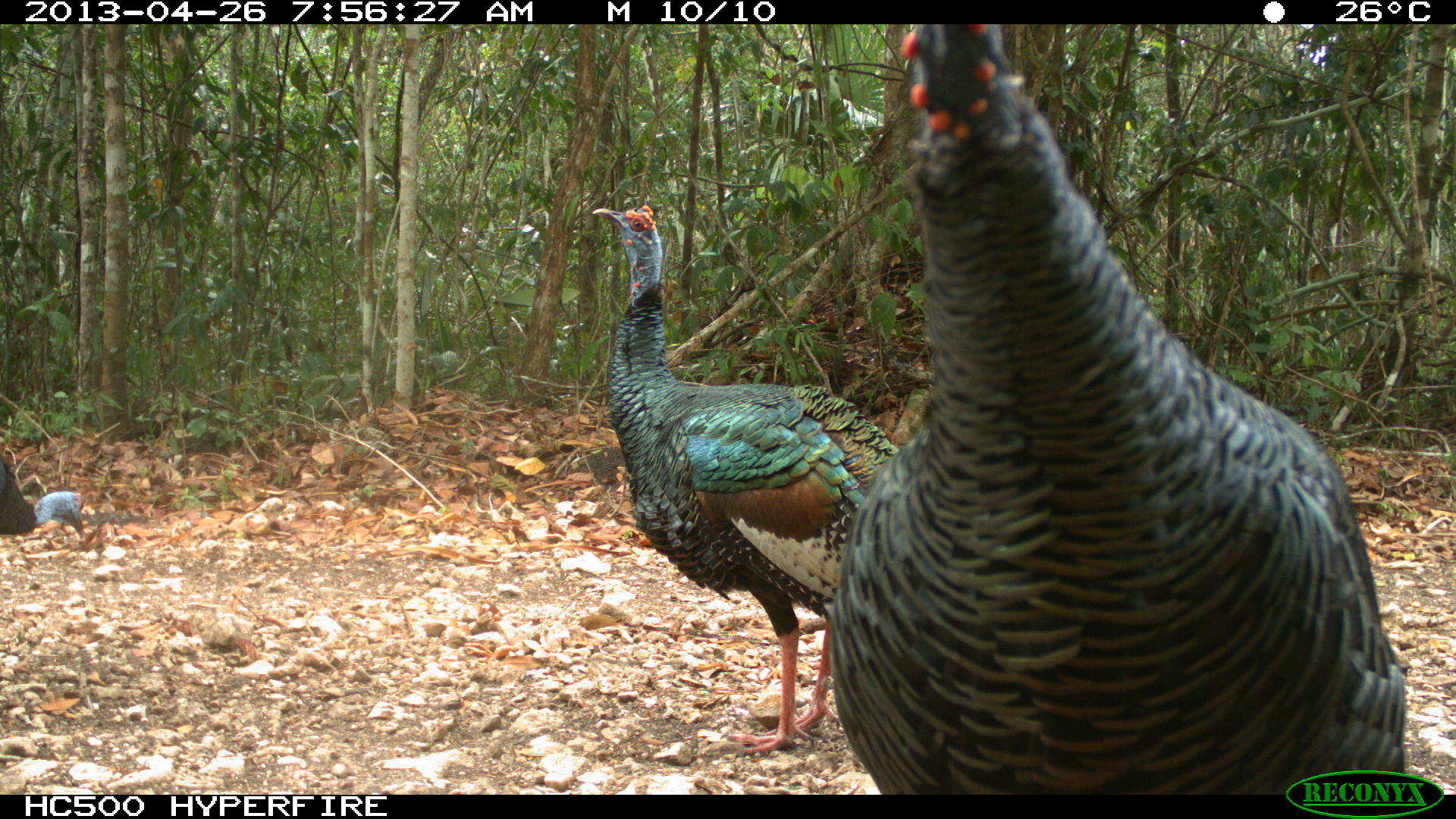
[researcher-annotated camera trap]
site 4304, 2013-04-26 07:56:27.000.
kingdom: Animalia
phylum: Chordata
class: Aves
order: Galliformes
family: Phasianidae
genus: Meleagris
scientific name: Meleagris ocellata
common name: ocellated turkey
Meleagris ocellata (ocellated turkey), count 3.